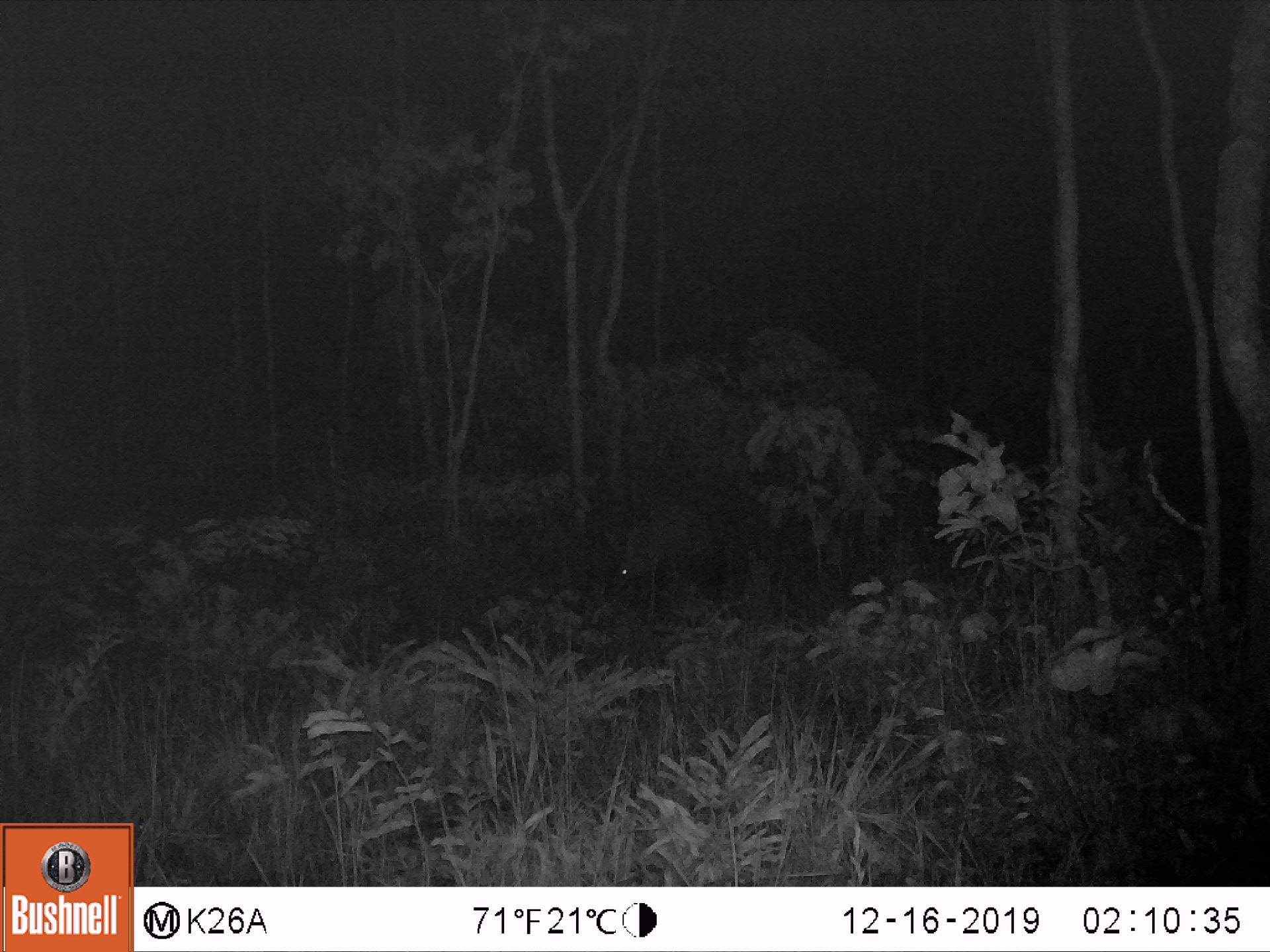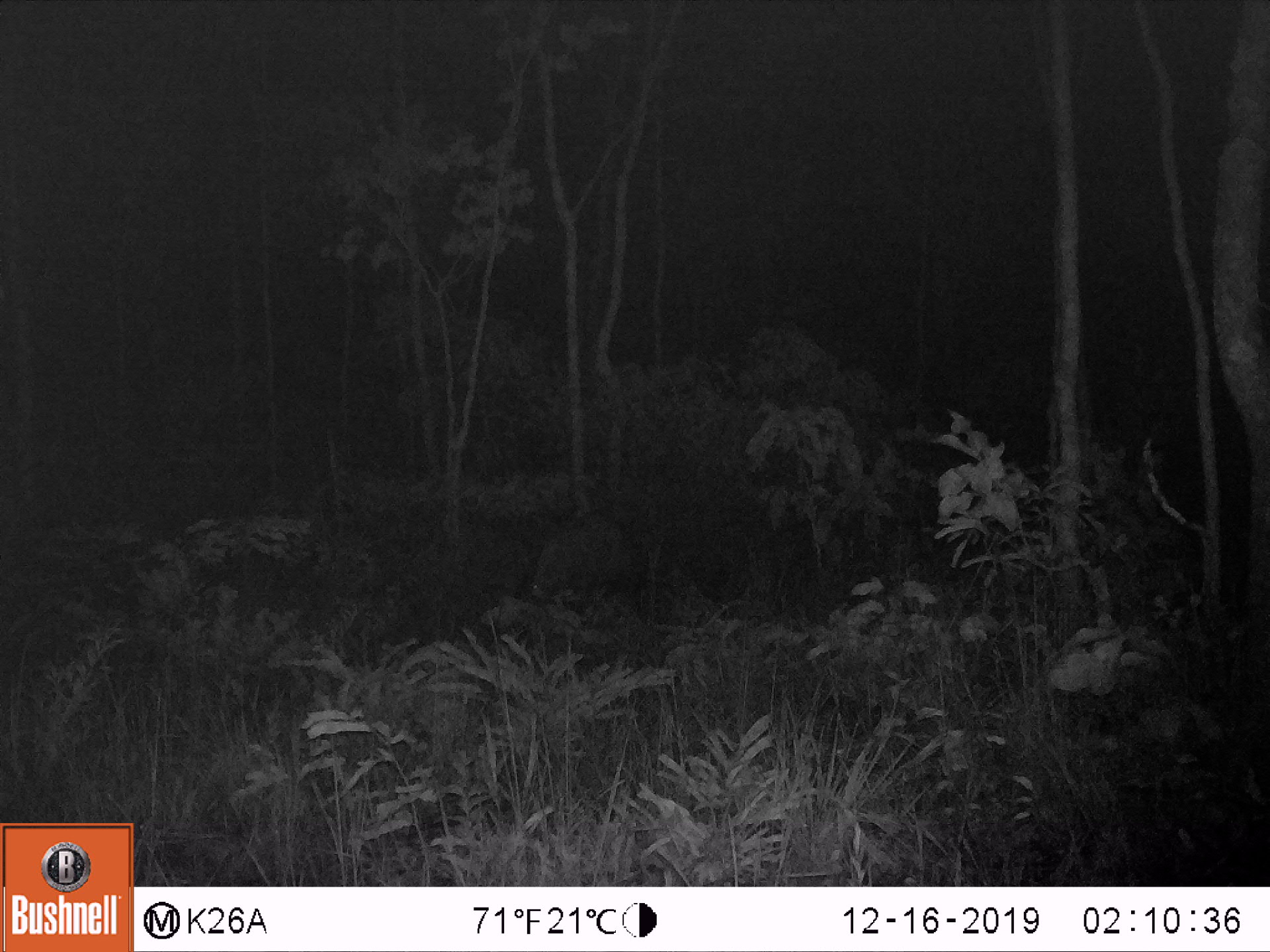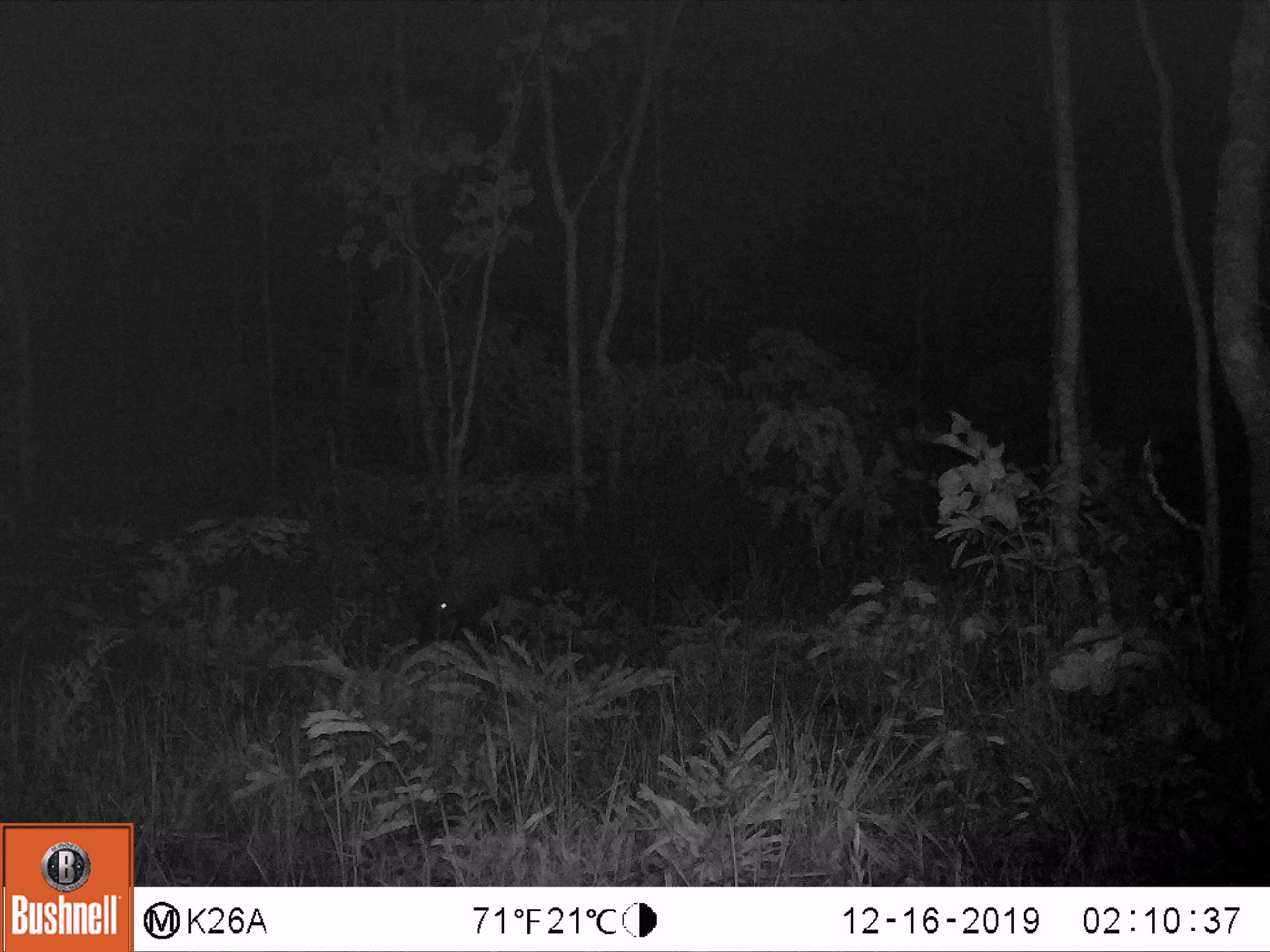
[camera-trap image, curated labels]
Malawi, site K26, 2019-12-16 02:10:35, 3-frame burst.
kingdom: Animalia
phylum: Chordata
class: Mammalia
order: Tubulidentata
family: Orycteropodidae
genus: Orycteropus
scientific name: Orycteropus afer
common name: aardvark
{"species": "aardvark (Orycteropus afer)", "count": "1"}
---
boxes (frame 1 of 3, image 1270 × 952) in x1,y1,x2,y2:
aardvark: 597,512,723,617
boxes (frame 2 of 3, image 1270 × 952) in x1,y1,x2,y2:
aardvark: 513,509,640,622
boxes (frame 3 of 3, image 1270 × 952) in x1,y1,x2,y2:
aardvark: 413,519,552,649